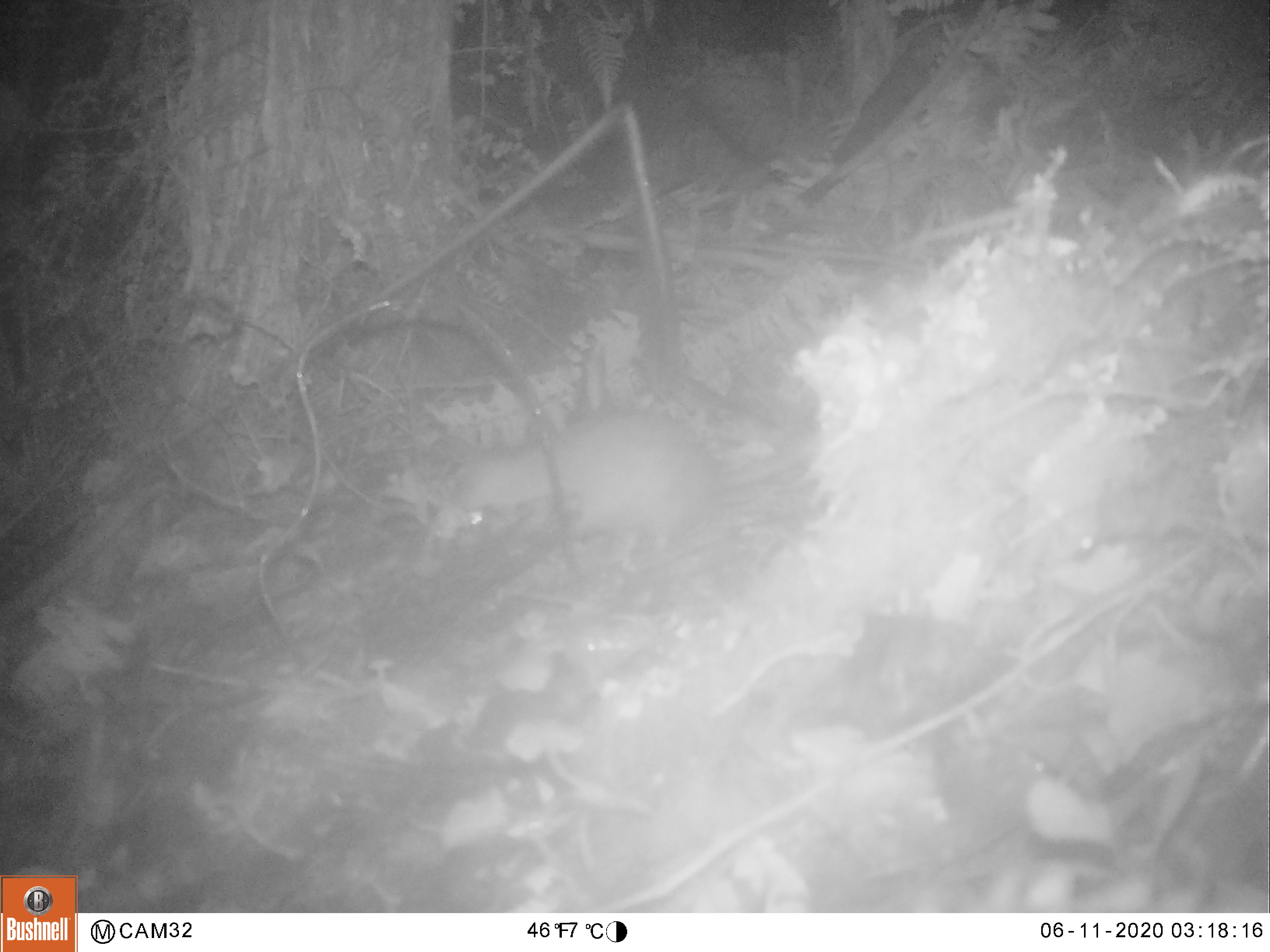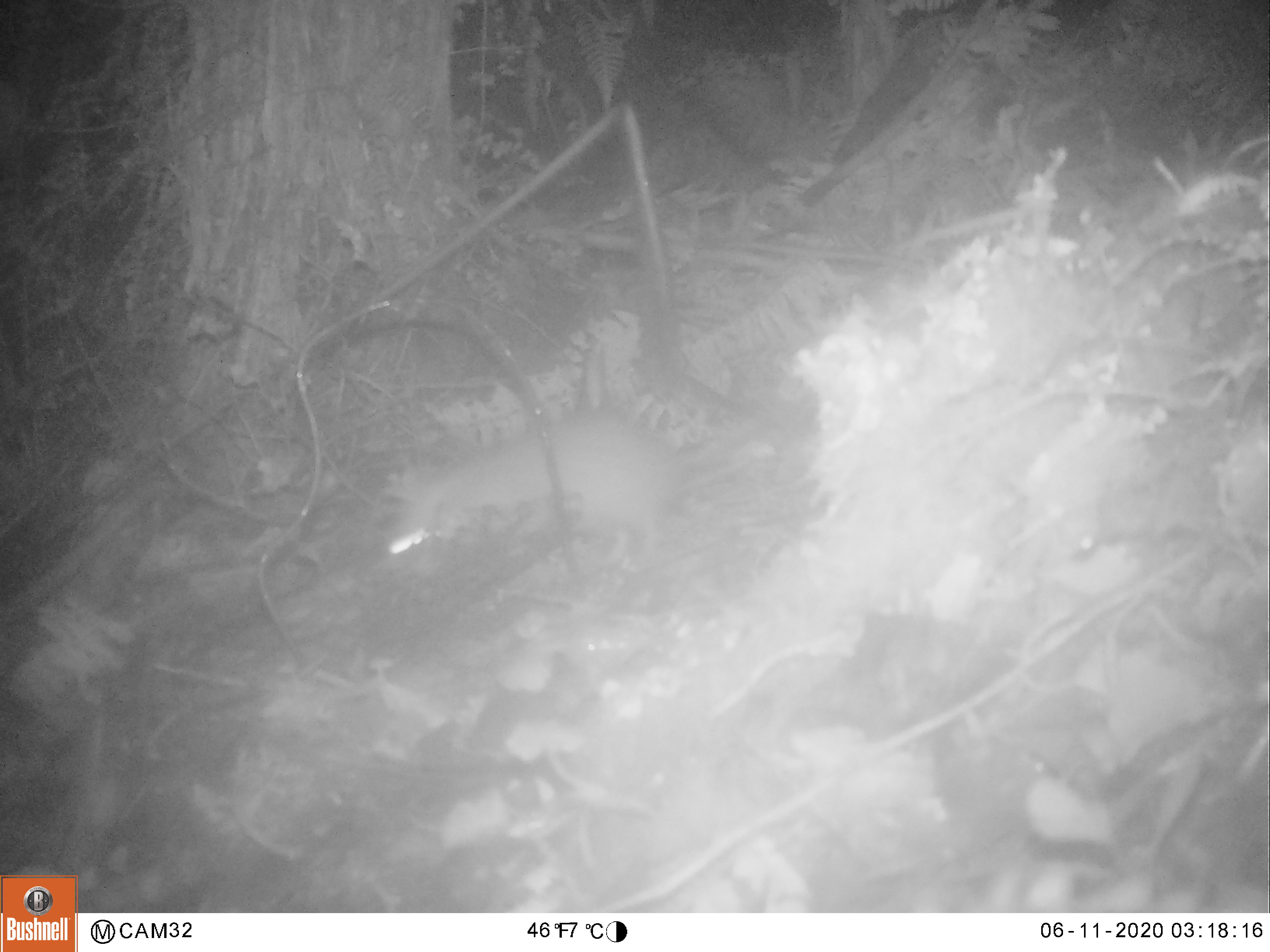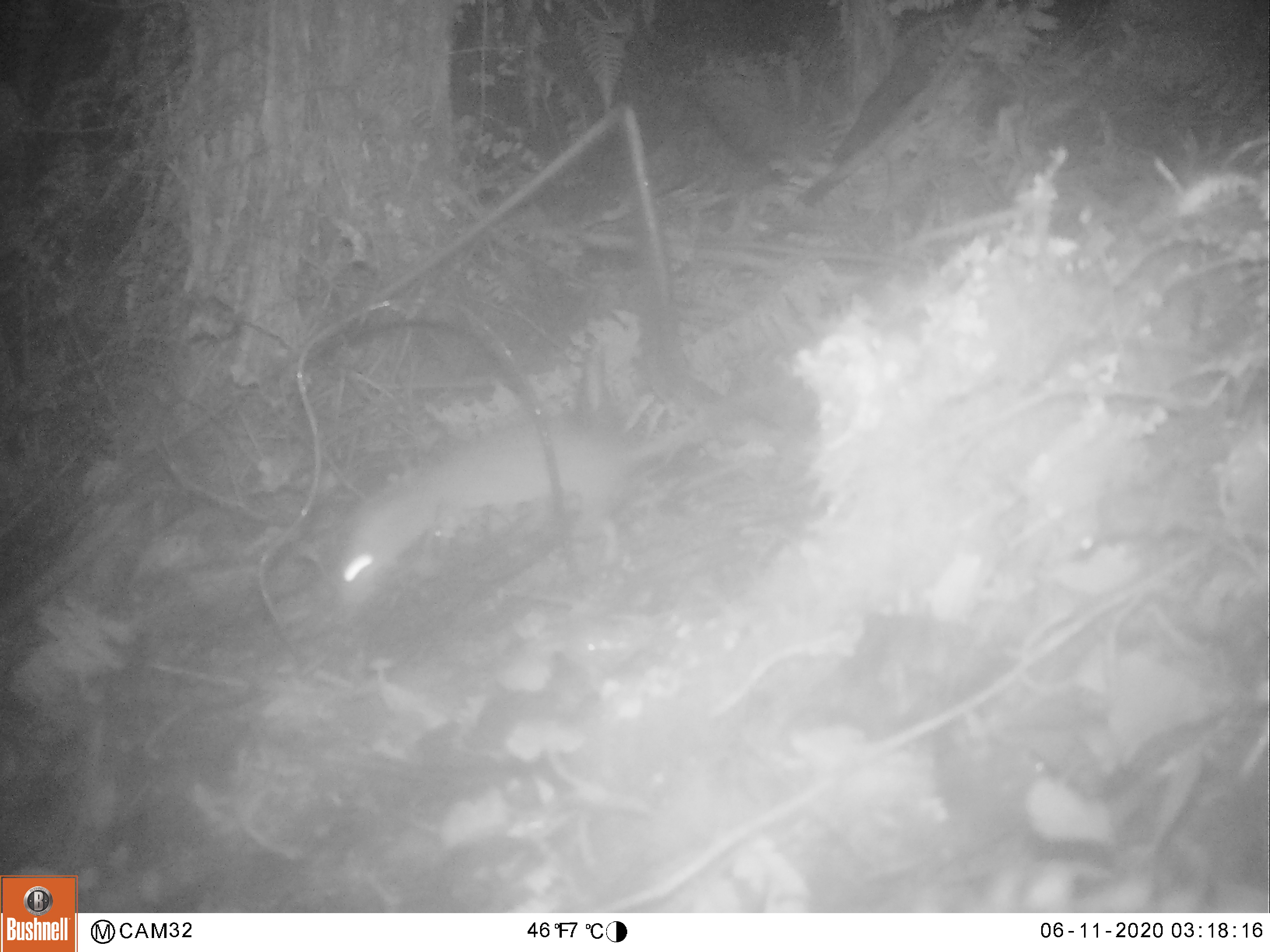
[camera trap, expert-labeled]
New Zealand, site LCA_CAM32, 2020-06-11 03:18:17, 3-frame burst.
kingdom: Animalia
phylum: Chordata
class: Mammalia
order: Rodentia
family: Muridae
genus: Rattus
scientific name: Rattus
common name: rat